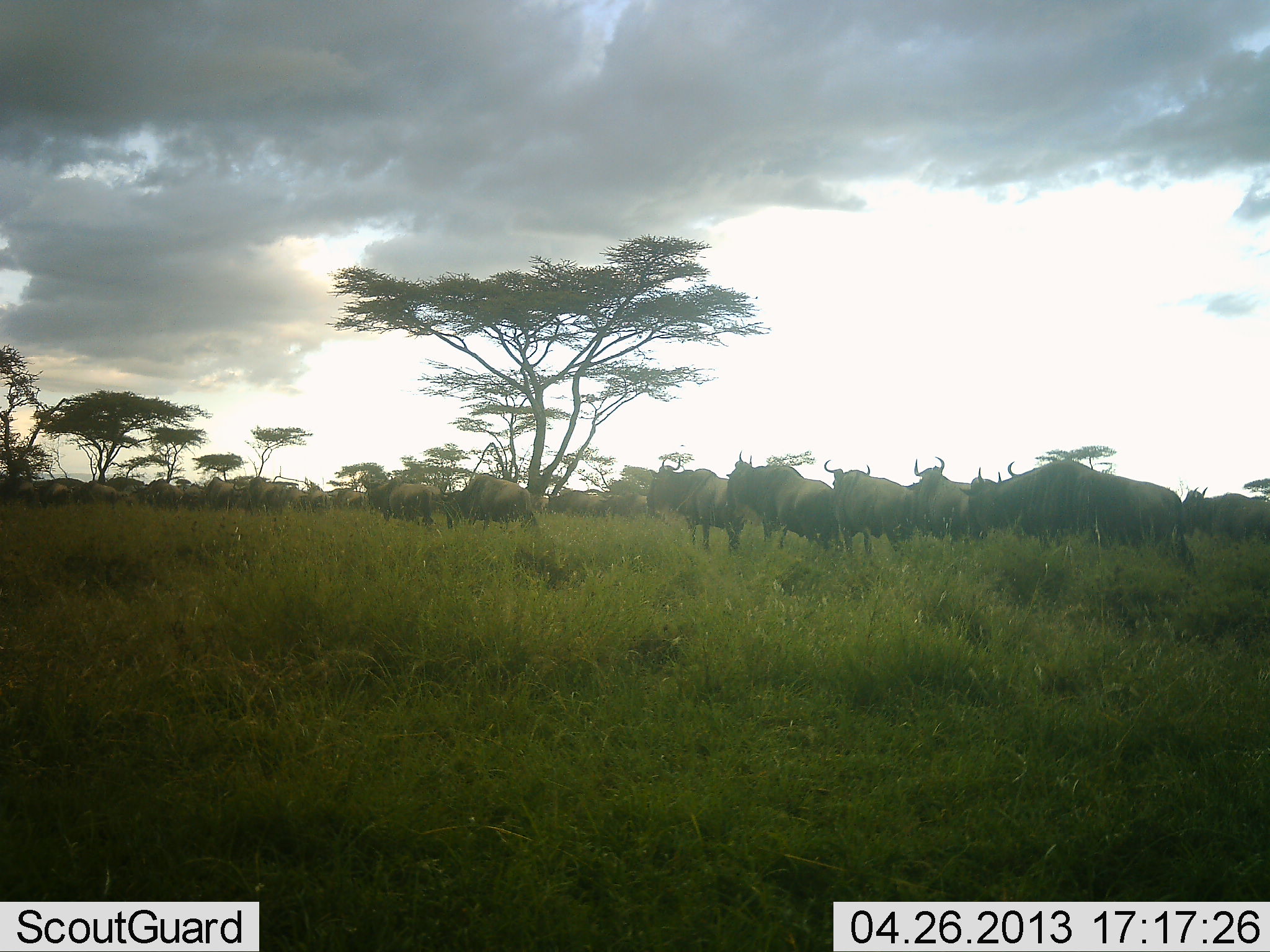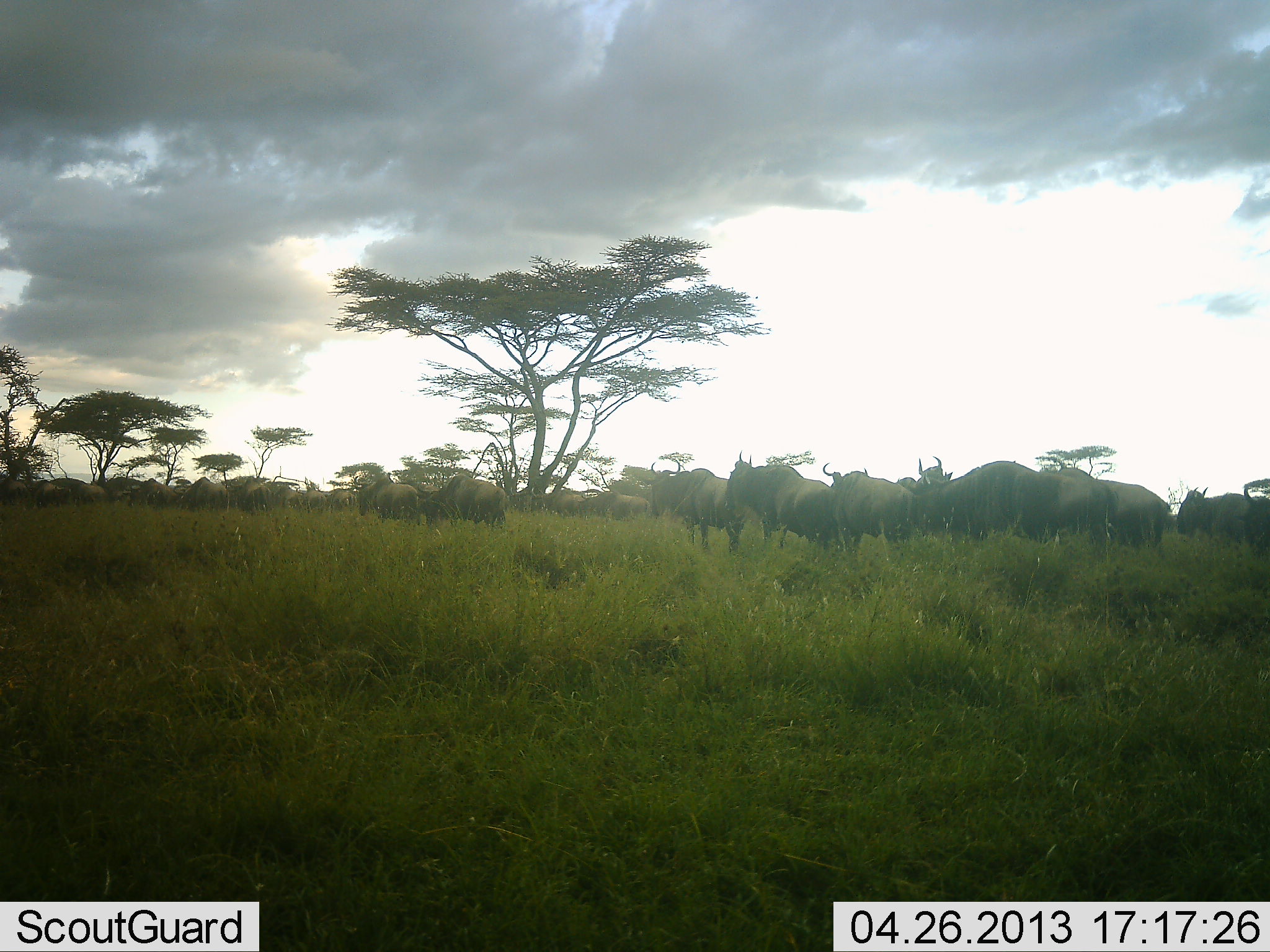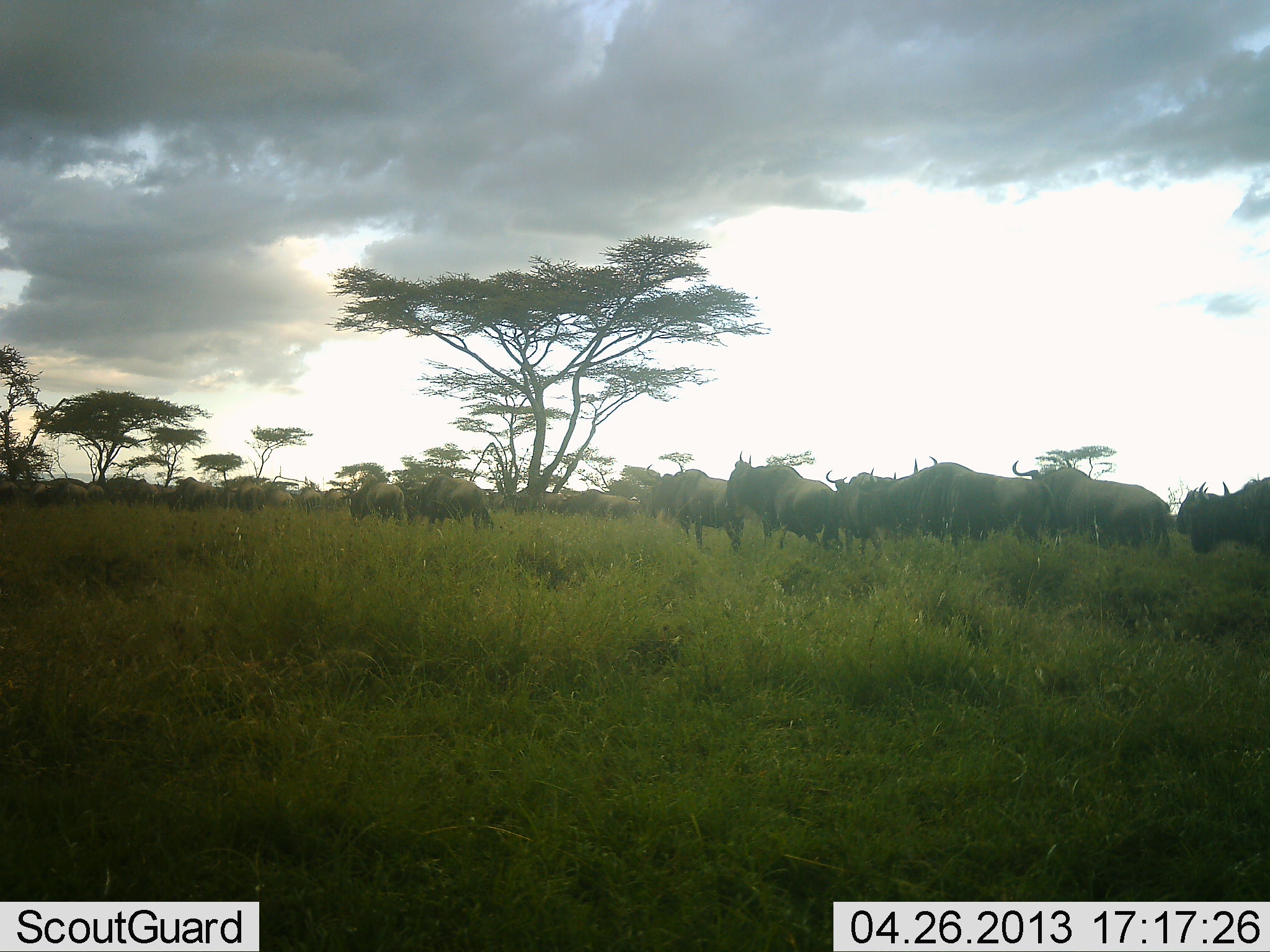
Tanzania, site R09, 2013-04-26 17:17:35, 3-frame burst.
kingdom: Animalia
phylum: Chordata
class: Mammalia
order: Artiodactyla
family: Bovidae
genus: Connochaetes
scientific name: Connochaetes taurinus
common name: blue wildebeest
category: wildebeest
Wildebeest (blue wildebeest) (Connochaetes taurinus), count 11-50. Behavior (volunteer vote fractions): standing 30%, resting 0%, moving 100%, interacting 10%. Young present (vote fraction): 0%. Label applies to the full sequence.